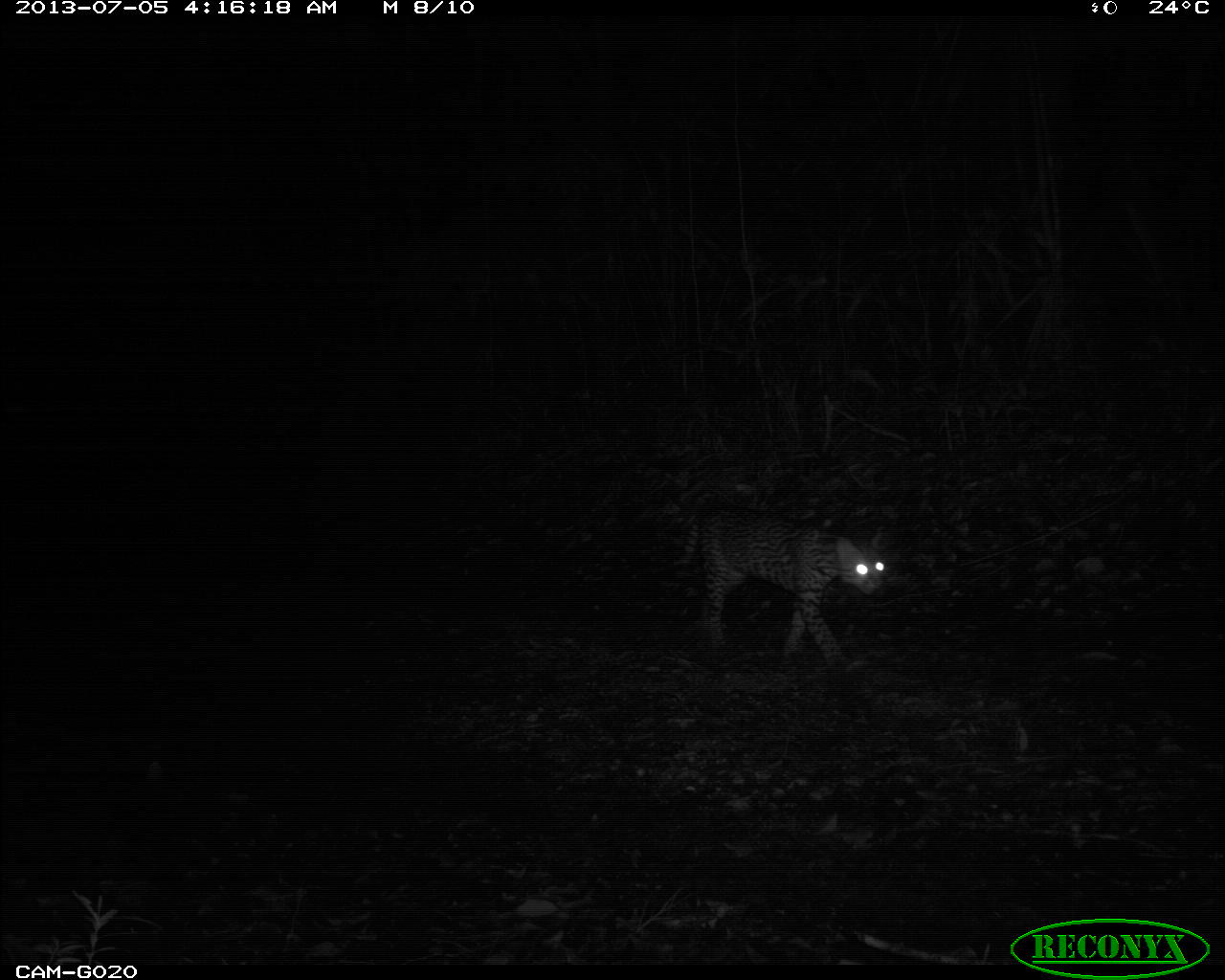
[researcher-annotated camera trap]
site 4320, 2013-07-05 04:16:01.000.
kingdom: Animalia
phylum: Chordata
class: Mammalia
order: Carnivora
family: Felidae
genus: Leopardus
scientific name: Leopardus pardalis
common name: ocelot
Leopardus pardalis (ocelot), count 1, sex male.